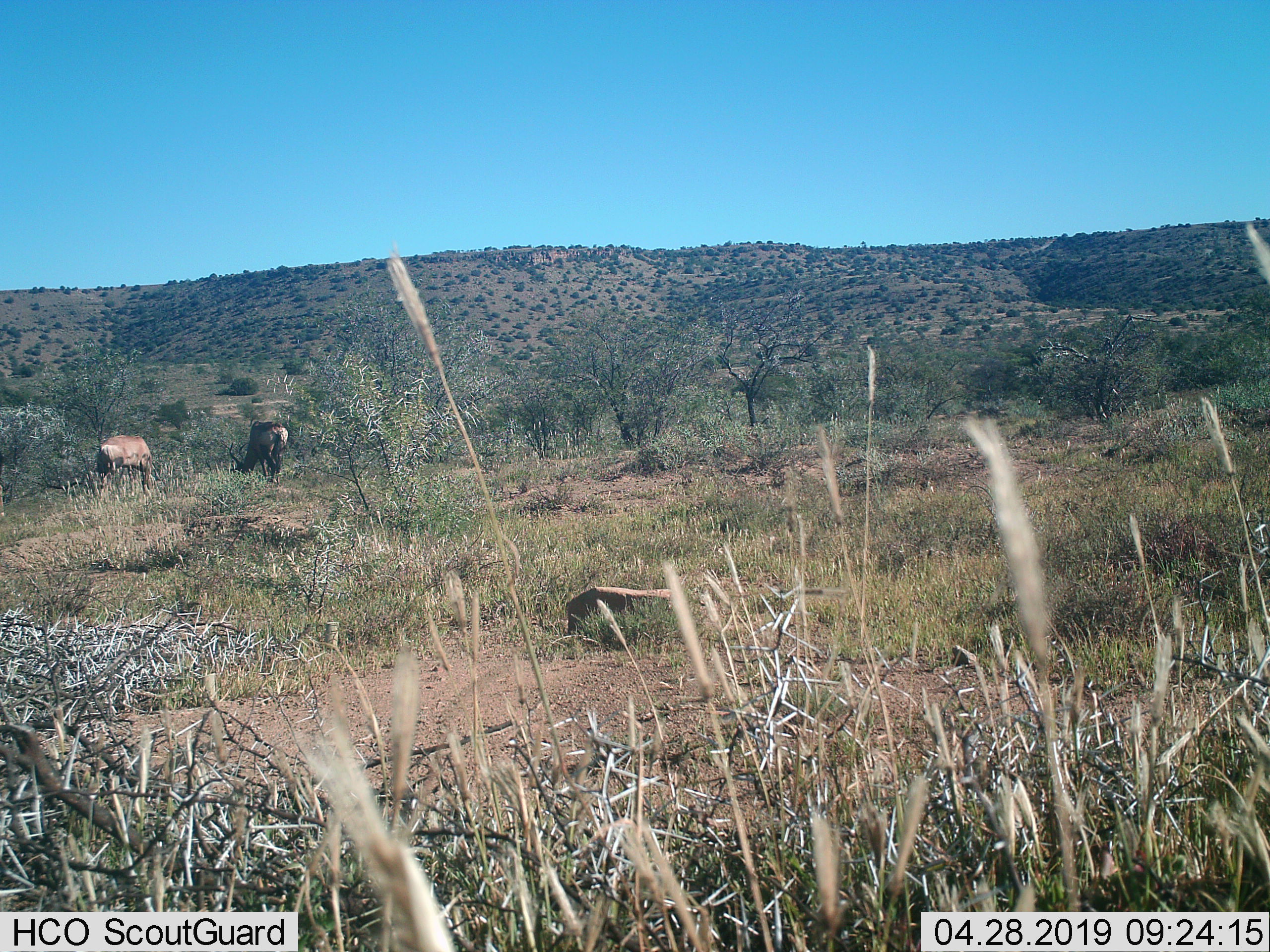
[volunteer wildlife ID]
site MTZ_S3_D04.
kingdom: Animalia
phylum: Chordata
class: Mammalia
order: Artiodactyla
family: Bovidae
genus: Alcelaphus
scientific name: Alcelaphus buselaphus caama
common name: red hartebeest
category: hartebeestred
Hartebeestred (red hartebeest) (Alcelaphus buselaphus caama), count 2. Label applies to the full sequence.